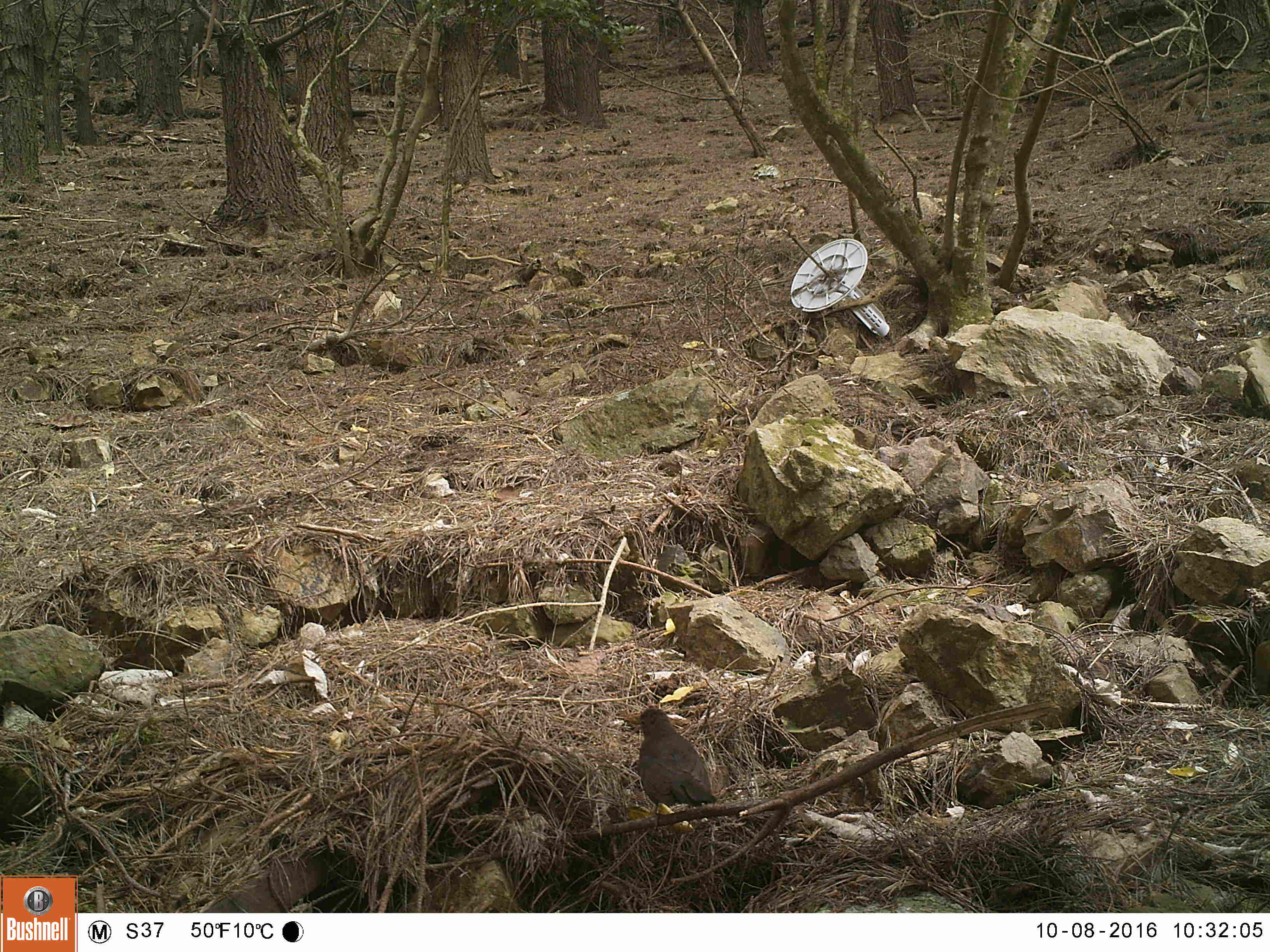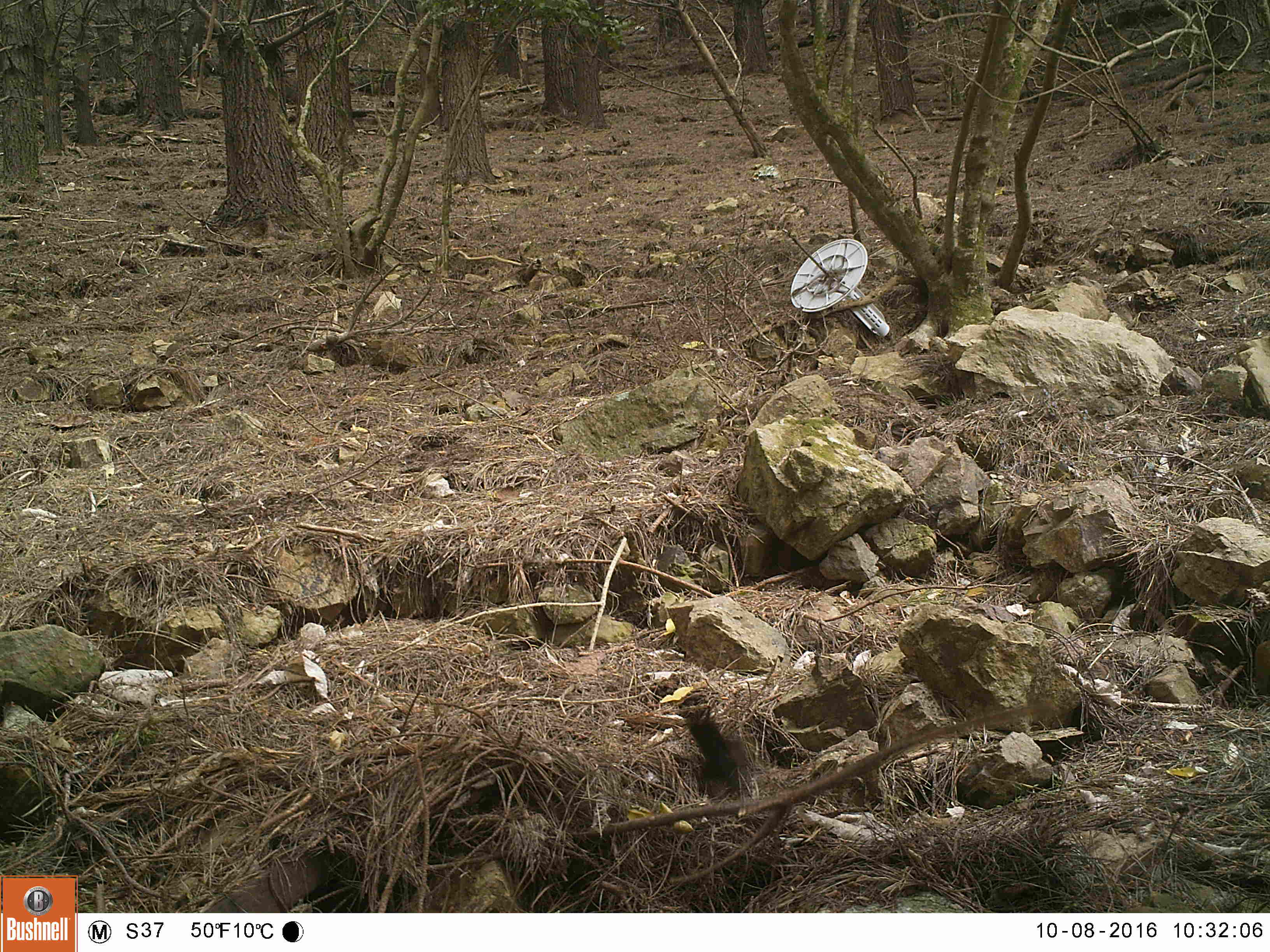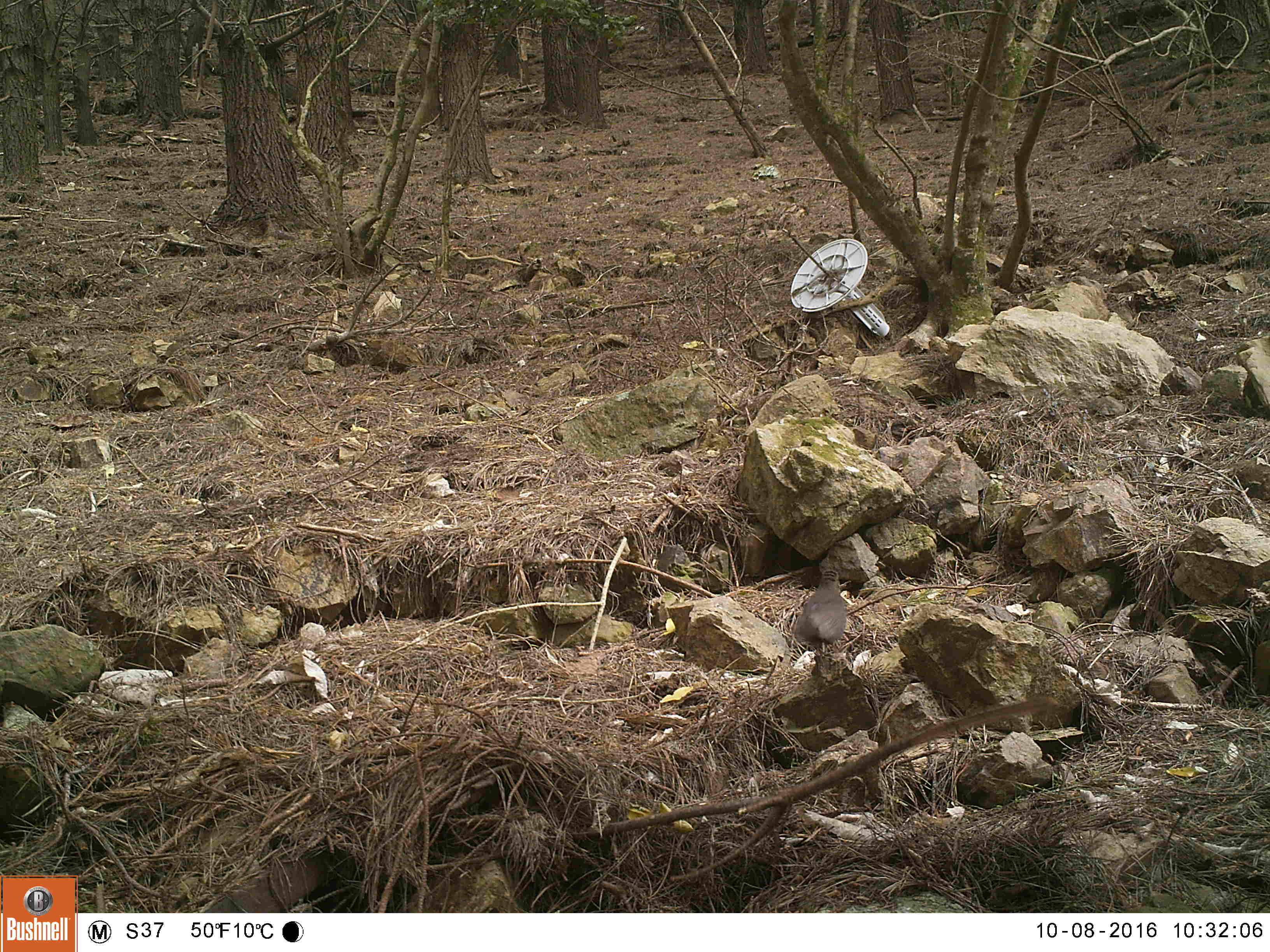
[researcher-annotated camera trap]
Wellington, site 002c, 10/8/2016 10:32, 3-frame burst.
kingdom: Animalia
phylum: Chordata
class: Aves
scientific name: Aves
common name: bird